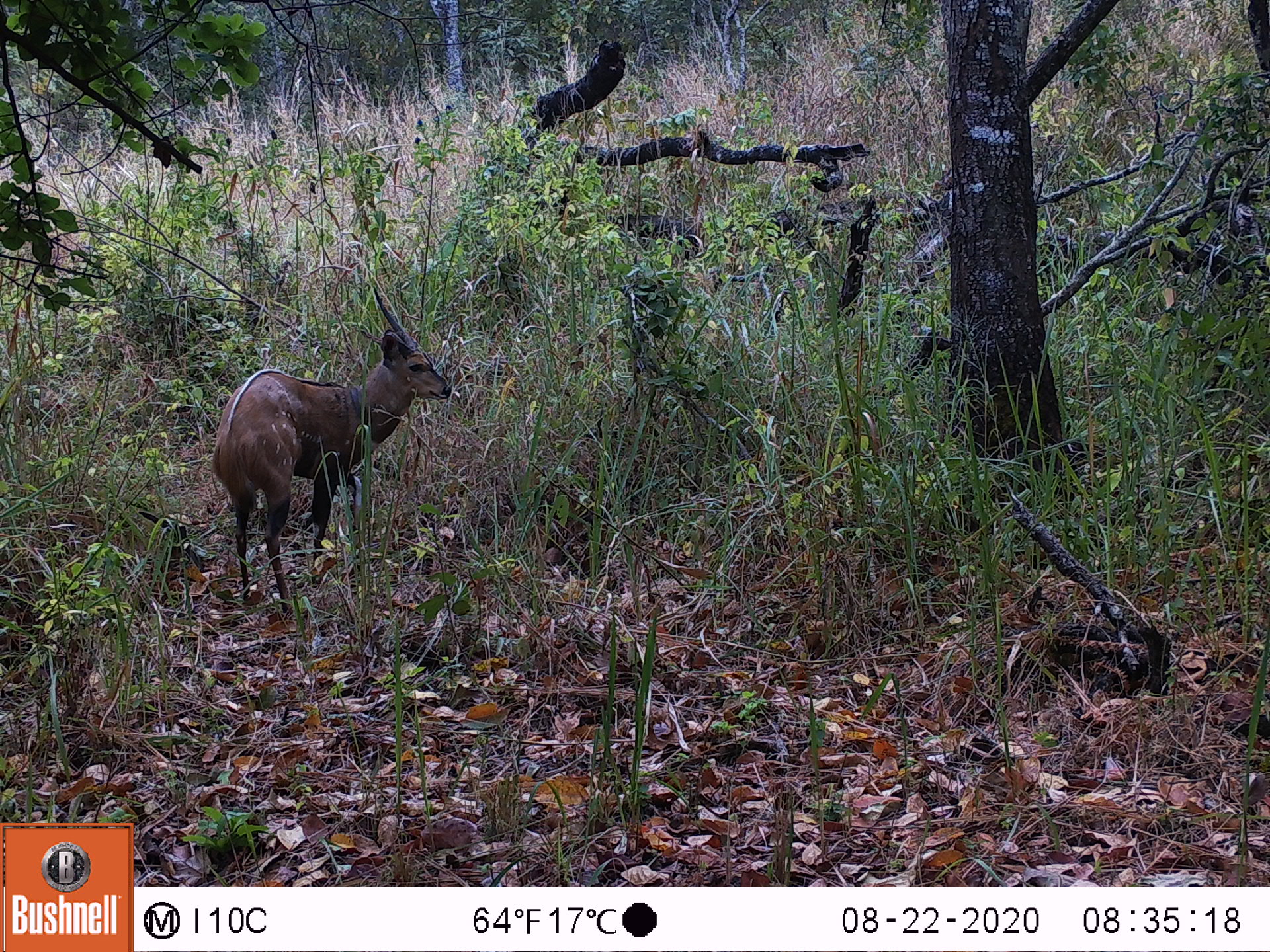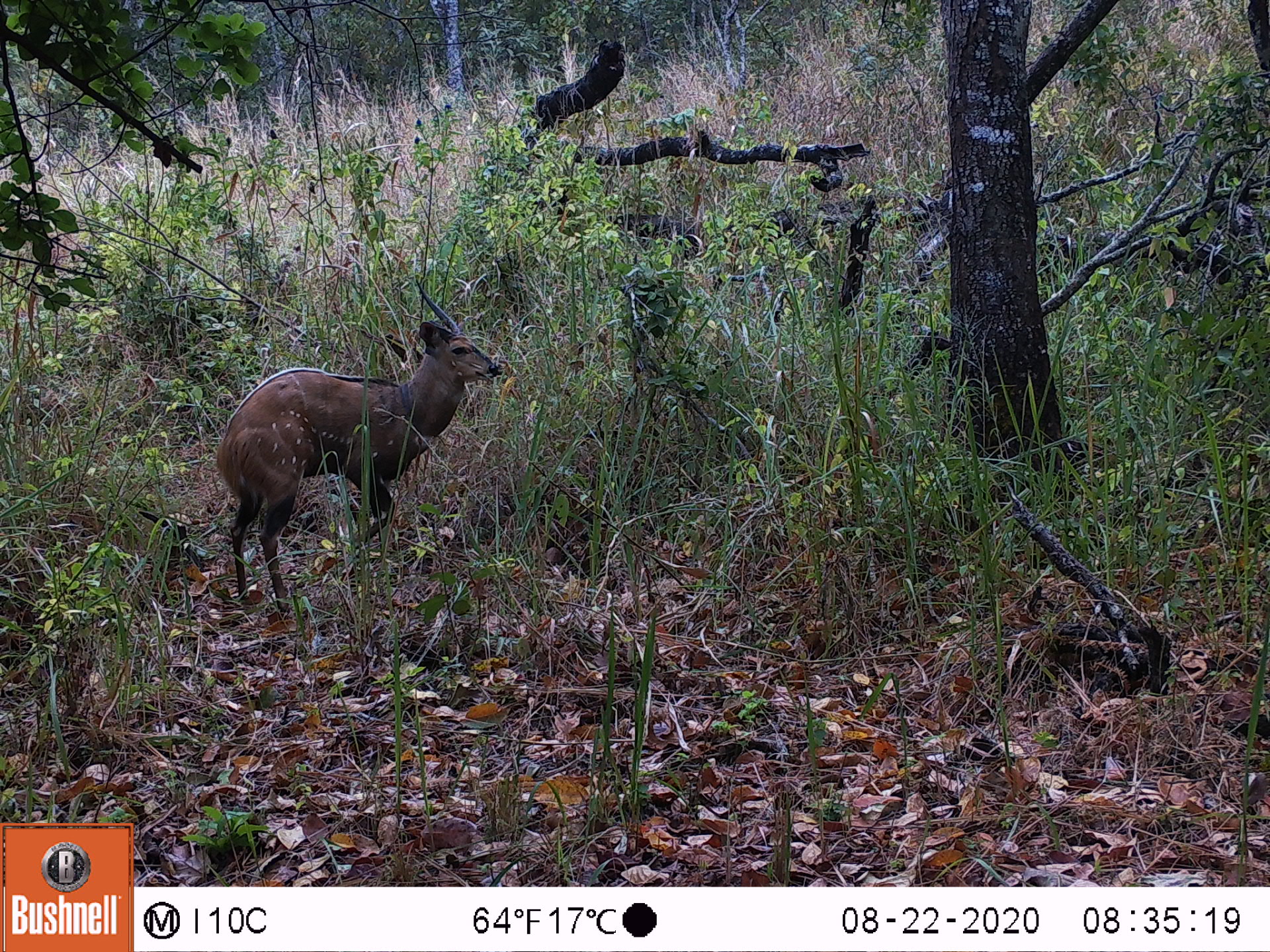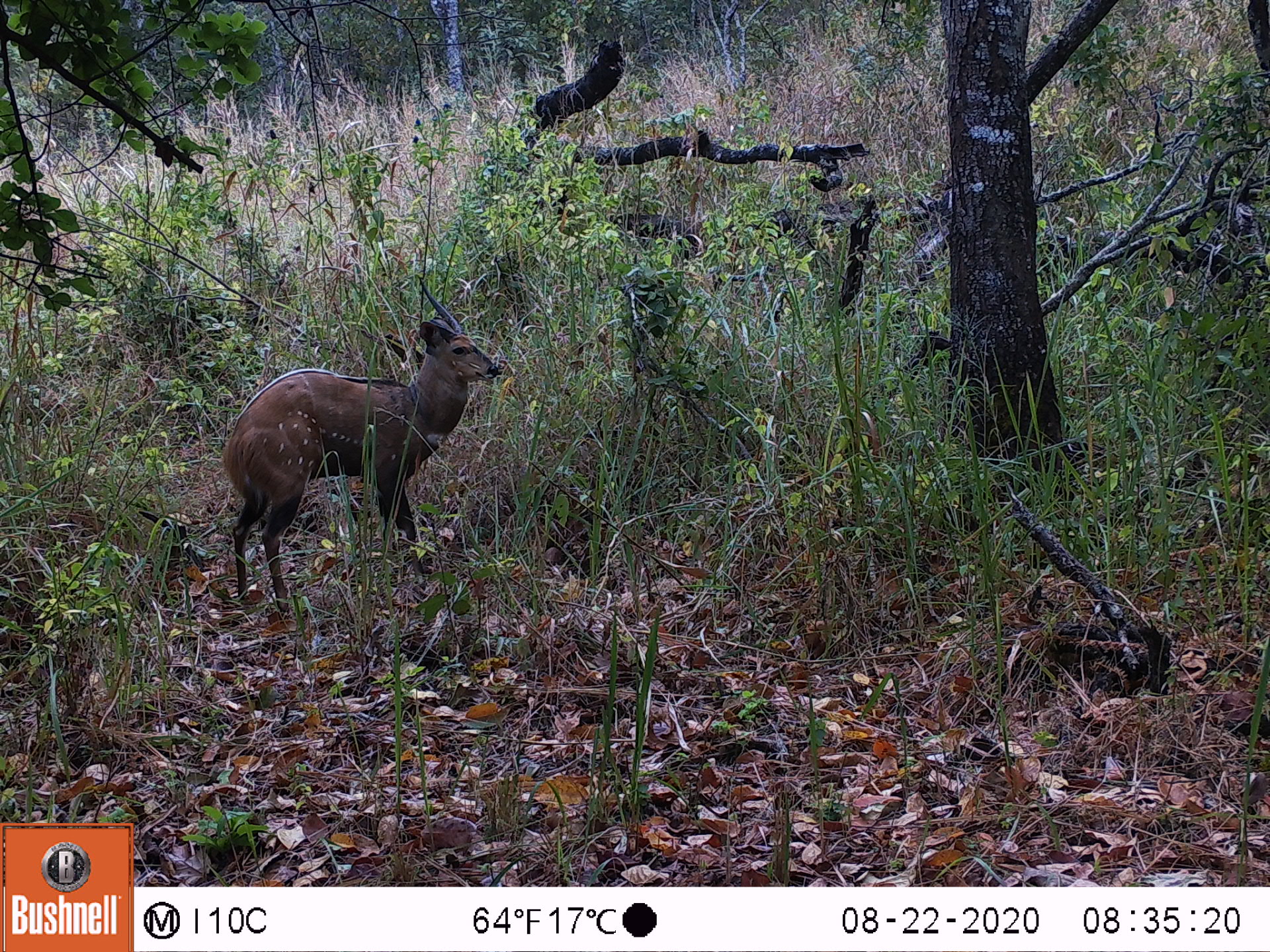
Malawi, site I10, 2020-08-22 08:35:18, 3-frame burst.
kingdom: Animalia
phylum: Chordata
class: Mammalia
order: Artiodactyla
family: Bovidae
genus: Tragelaphus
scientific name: Tragelaphus sylvaticus sylvaticus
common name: cape bushbuck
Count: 1.